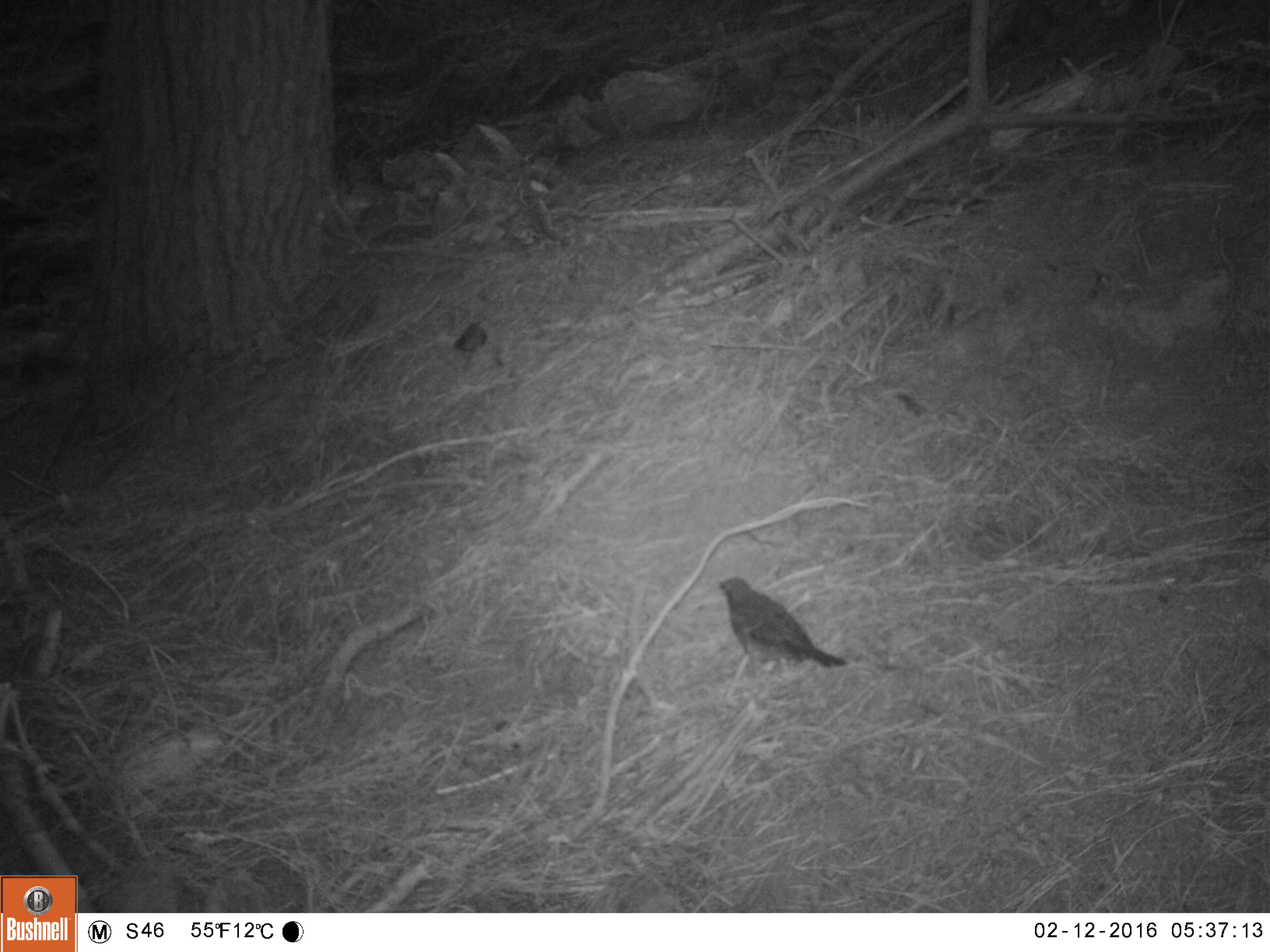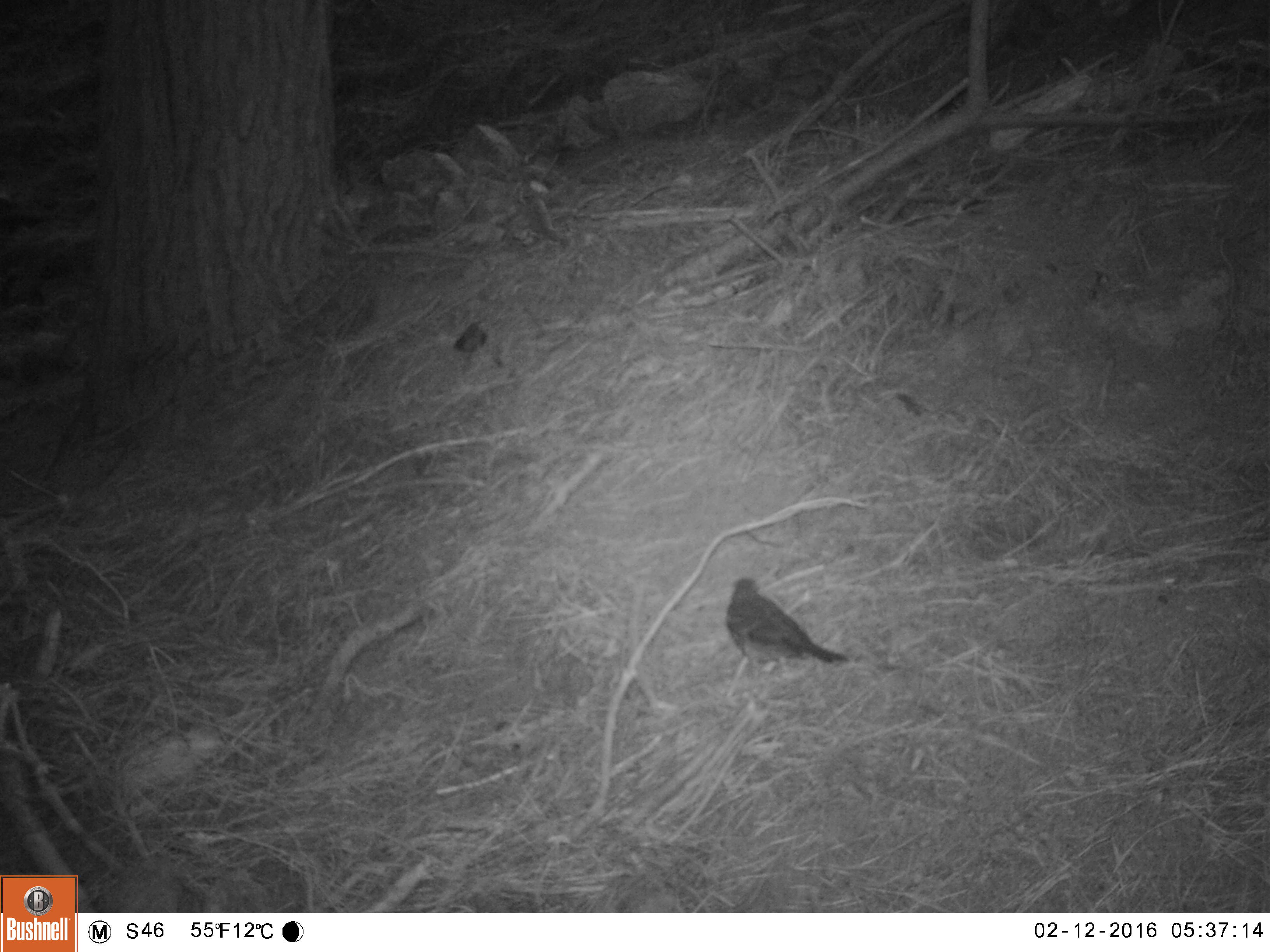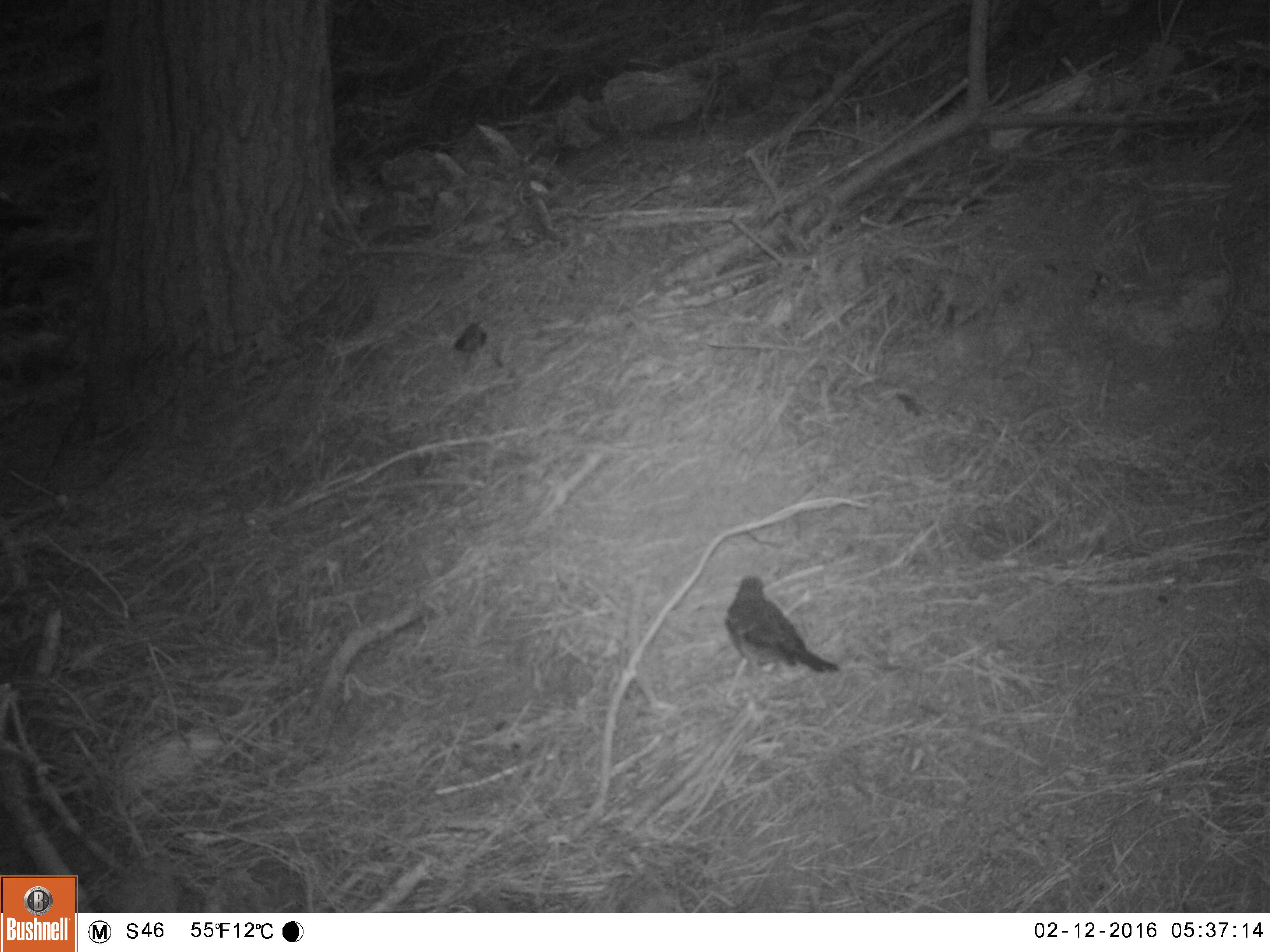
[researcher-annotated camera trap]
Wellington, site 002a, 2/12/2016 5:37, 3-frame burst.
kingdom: Animalia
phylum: Chordata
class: Aves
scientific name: Aves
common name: bird